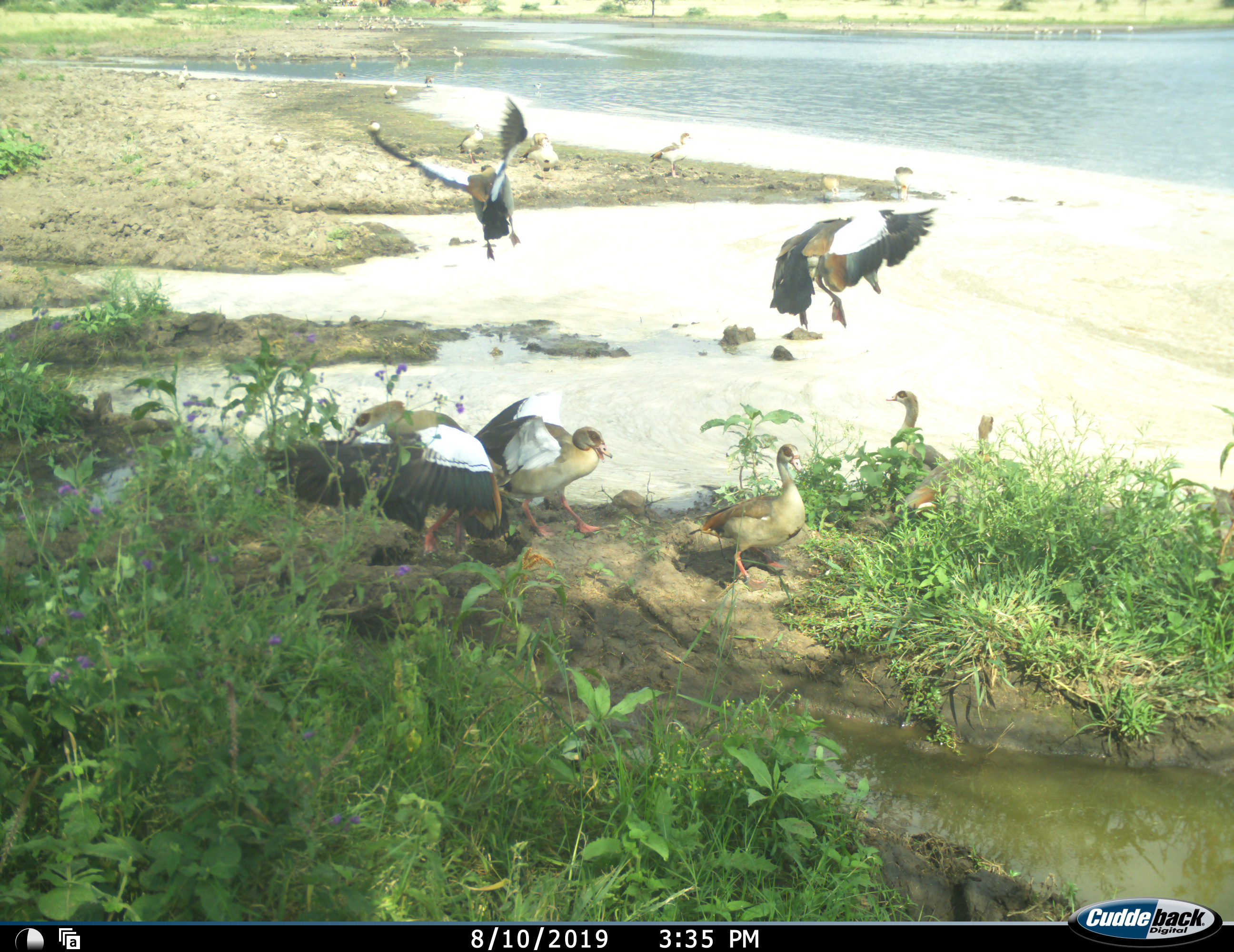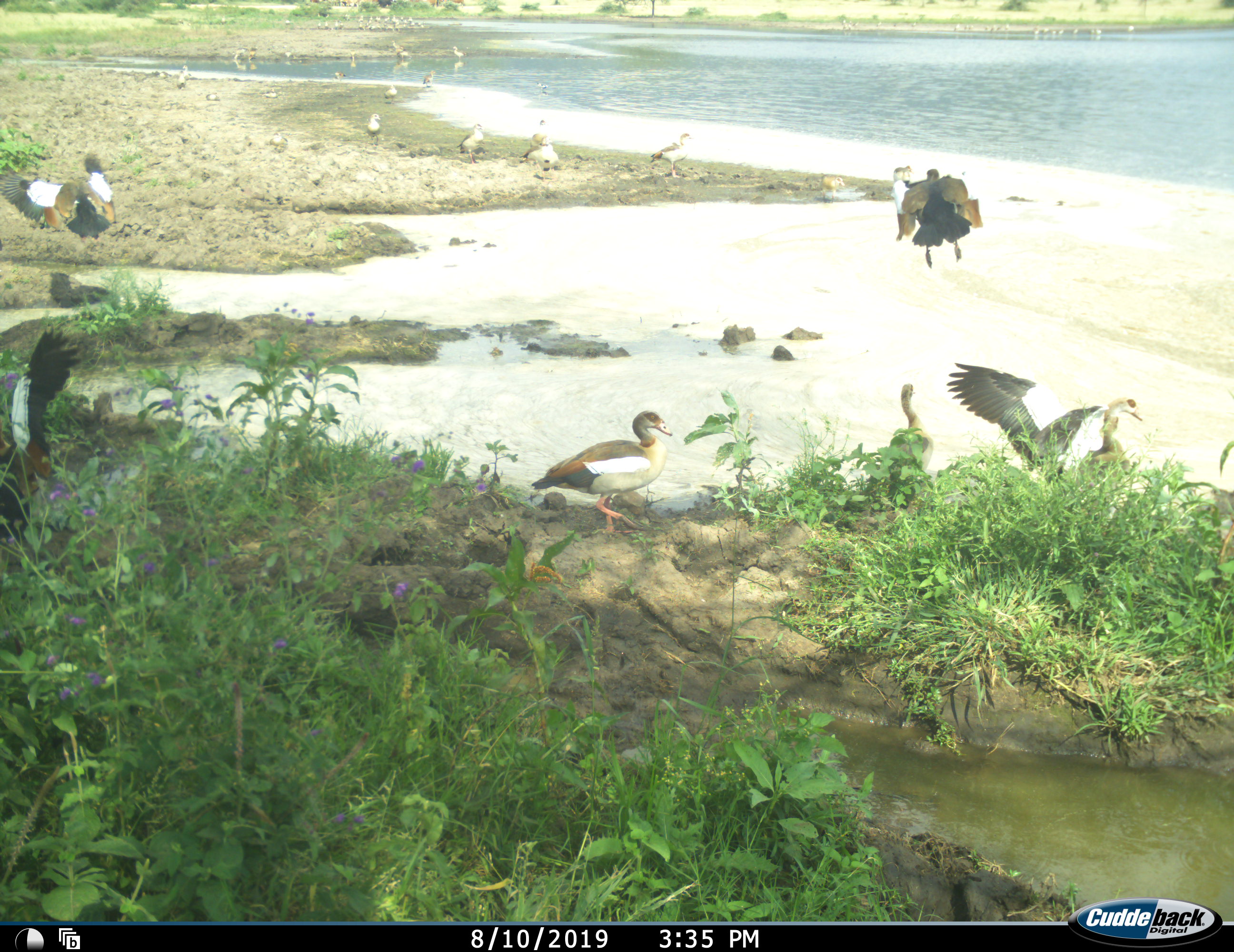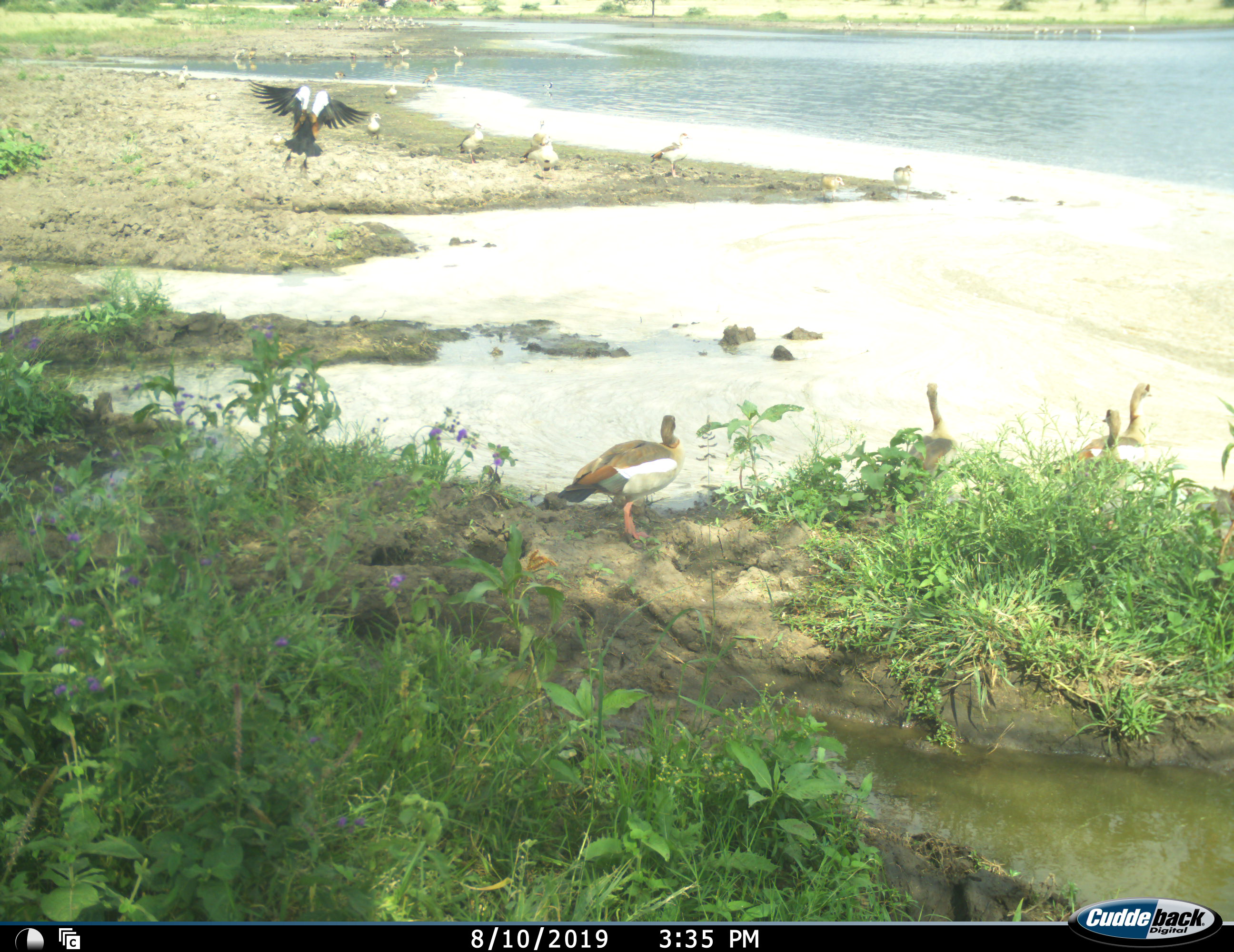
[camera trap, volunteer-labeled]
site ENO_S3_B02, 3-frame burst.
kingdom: Animalia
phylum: Chordata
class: Aves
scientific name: Aves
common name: bird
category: birdother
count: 11-50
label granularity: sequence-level